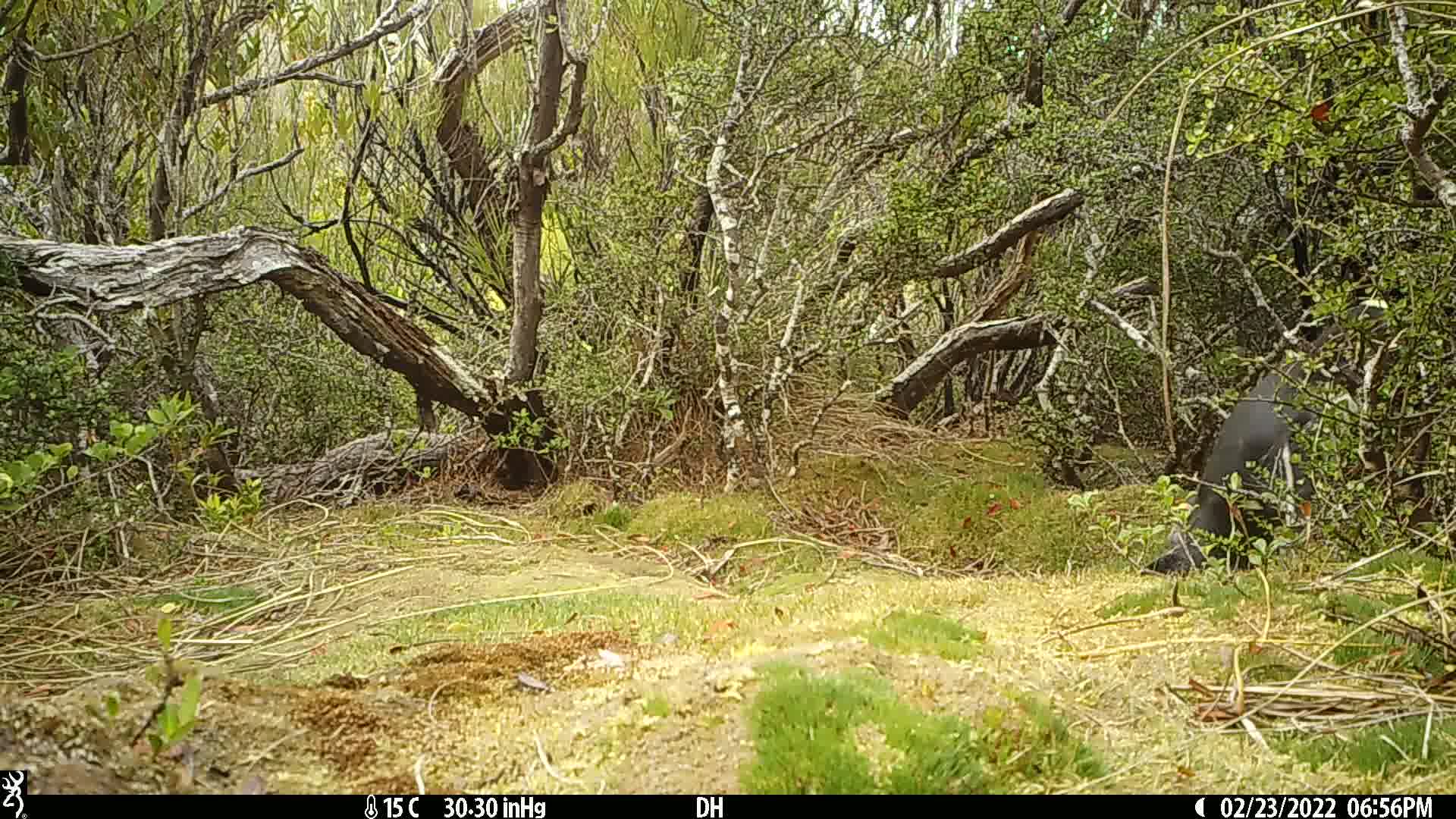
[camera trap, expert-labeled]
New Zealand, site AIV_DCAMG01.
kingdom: Animalia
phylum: Chordata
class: Aves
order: Sphenisciformes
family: Spheniscidae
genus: Megadyptes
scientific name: Megadyptes antipodes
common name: yellow-eyed penguin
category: yellow eyed penguin